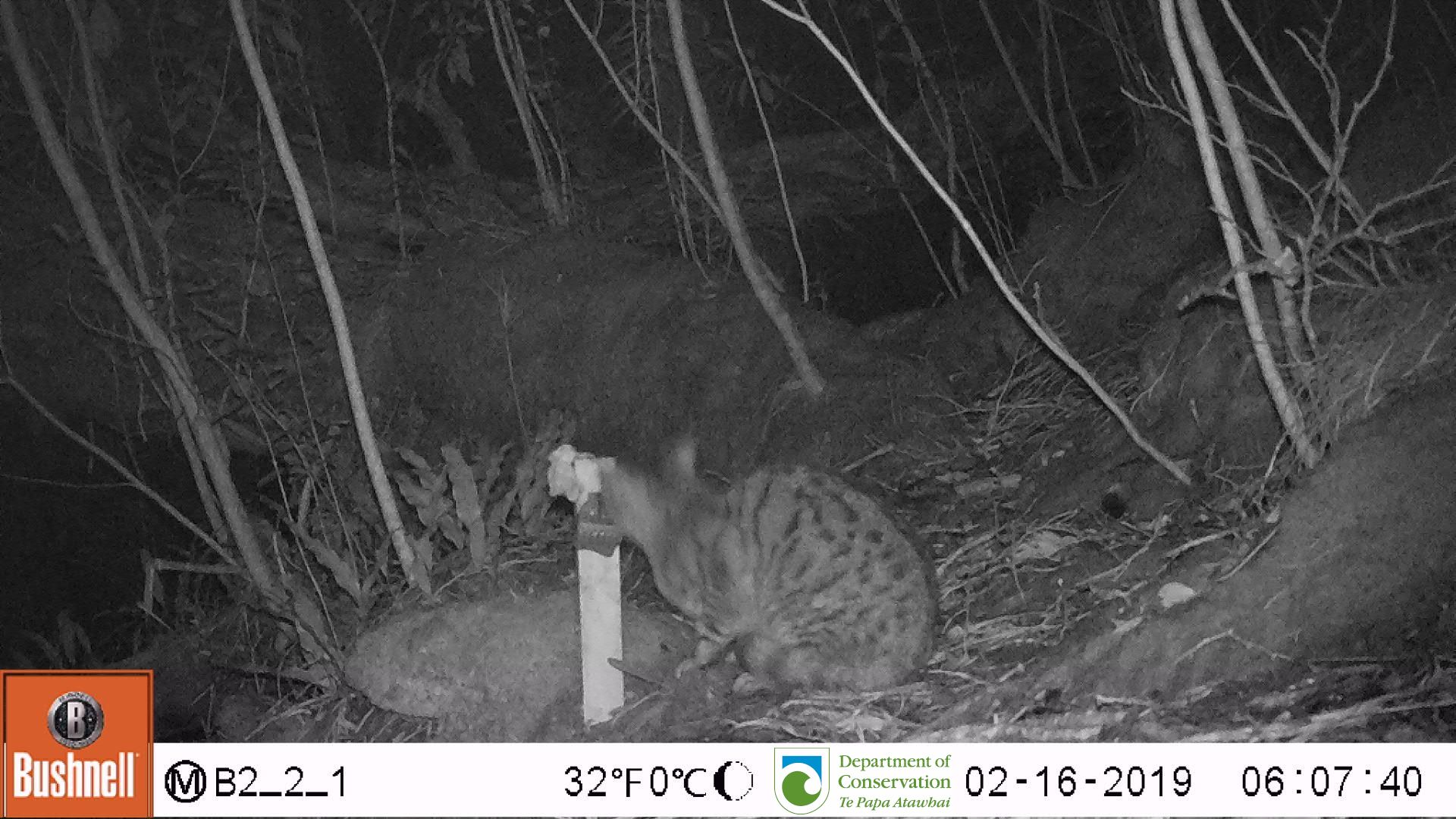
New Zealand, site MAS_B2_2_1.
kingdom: Animalia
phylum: Chordata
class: Mammalia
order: Carnivora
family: Felidae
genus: Felis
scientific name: Felis catus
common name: domestic cat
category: cat